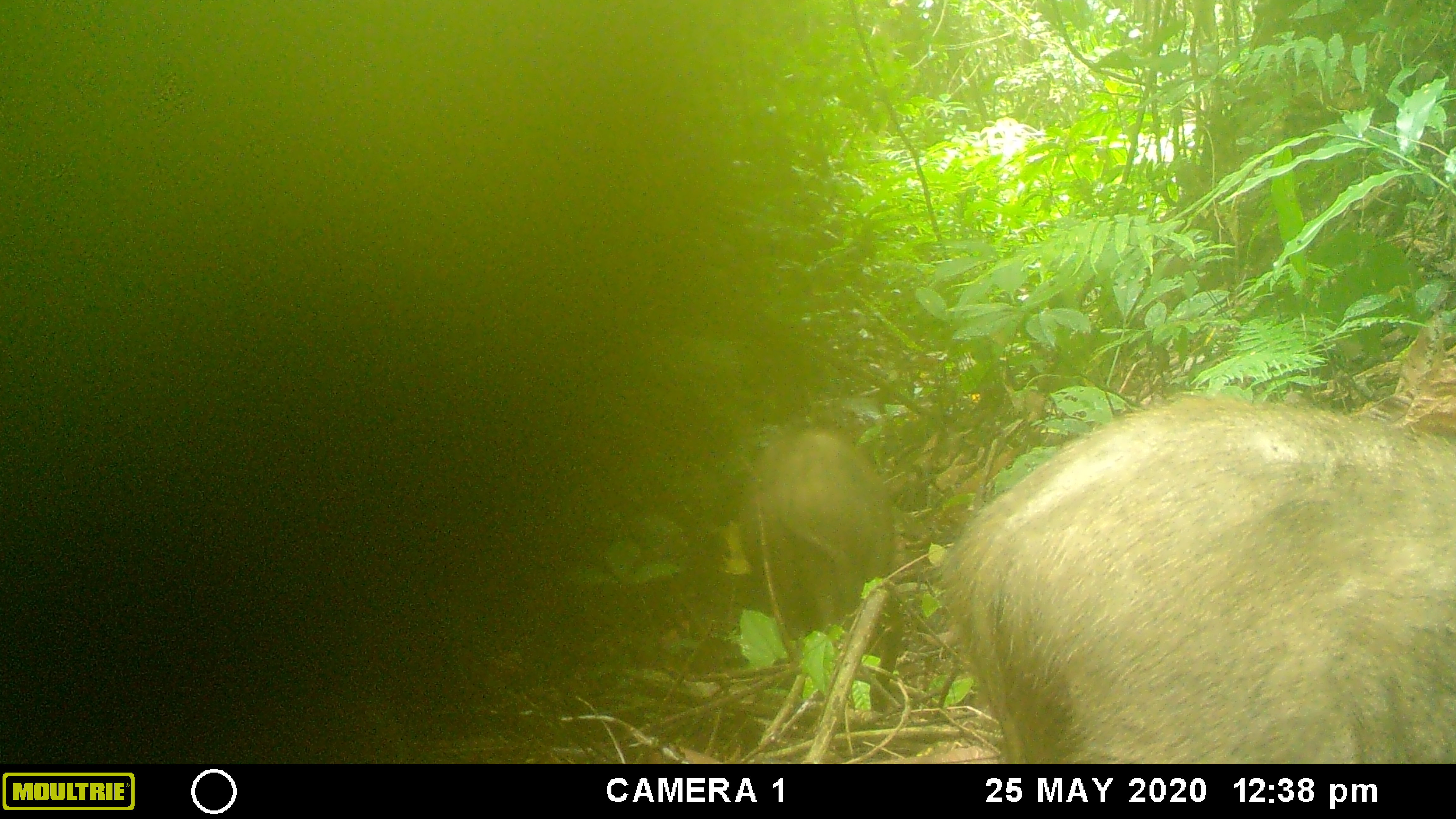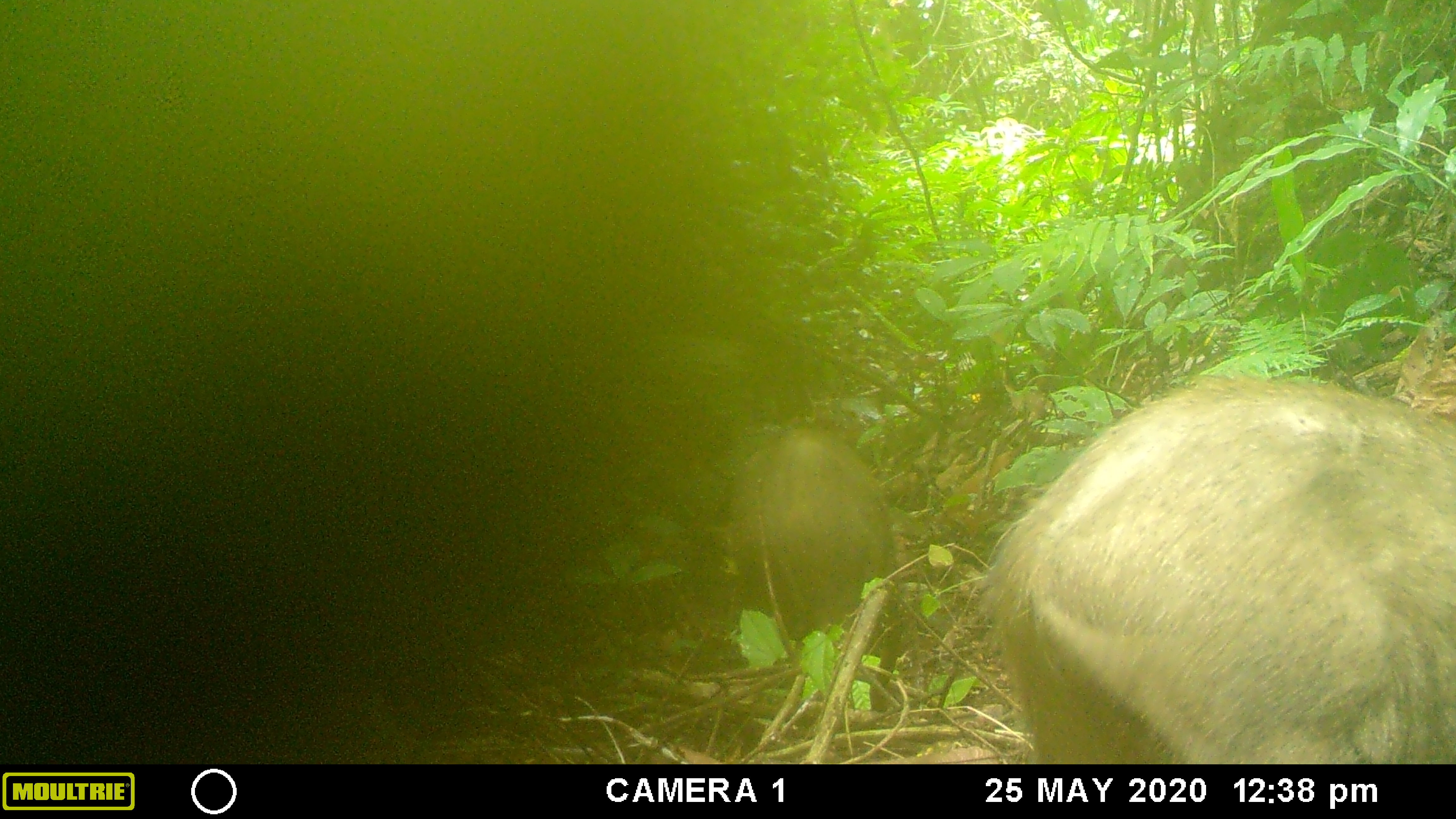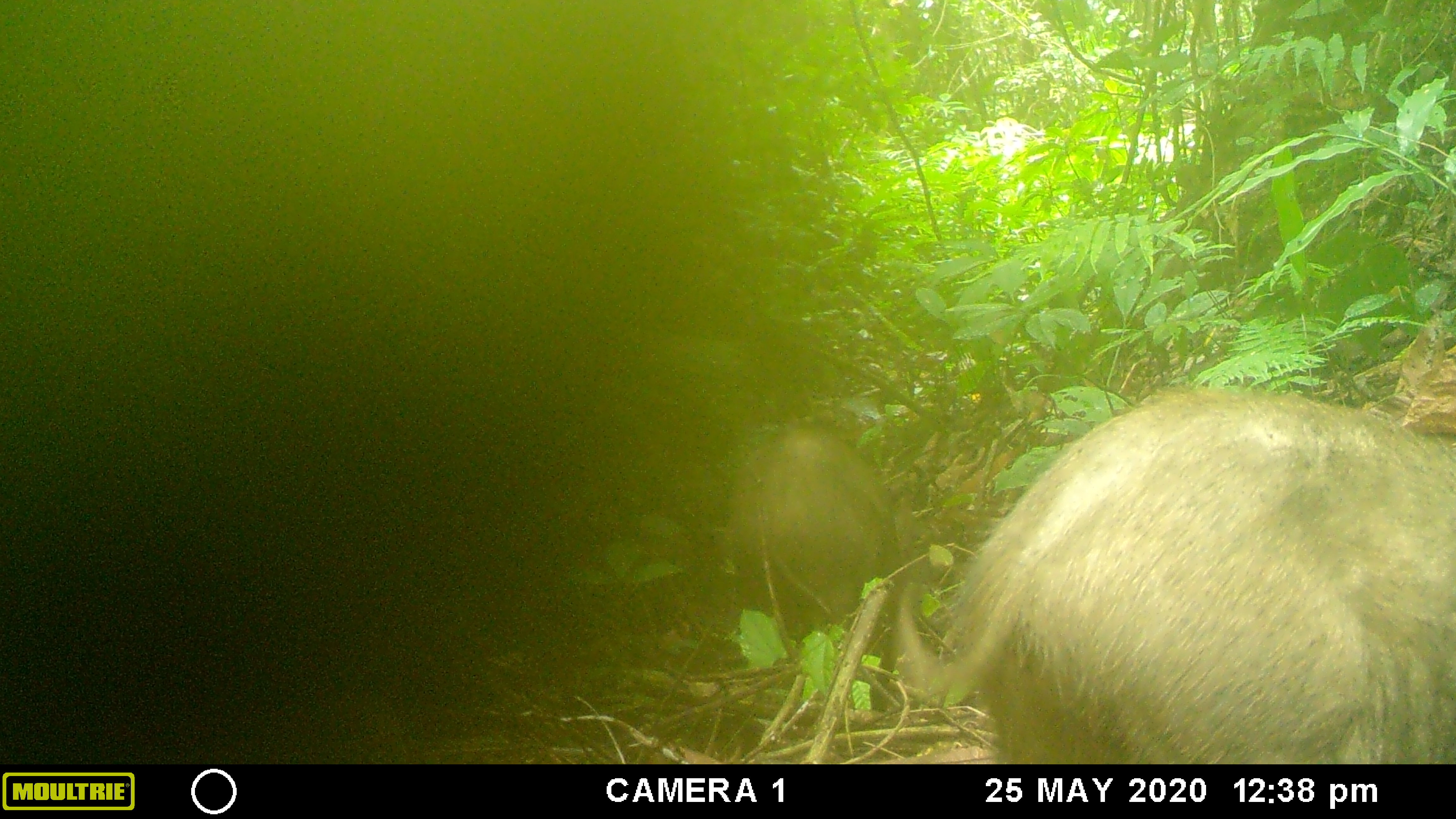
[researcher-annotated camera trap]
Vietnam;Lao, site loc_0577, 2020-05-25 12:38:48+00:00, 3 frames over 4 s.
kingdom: Animalia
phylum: Chordata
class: Mammalia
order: Artiodactyla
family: Suidae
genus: Sus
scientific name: Sus scrofa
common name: eurasian wild pig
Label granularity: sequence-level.